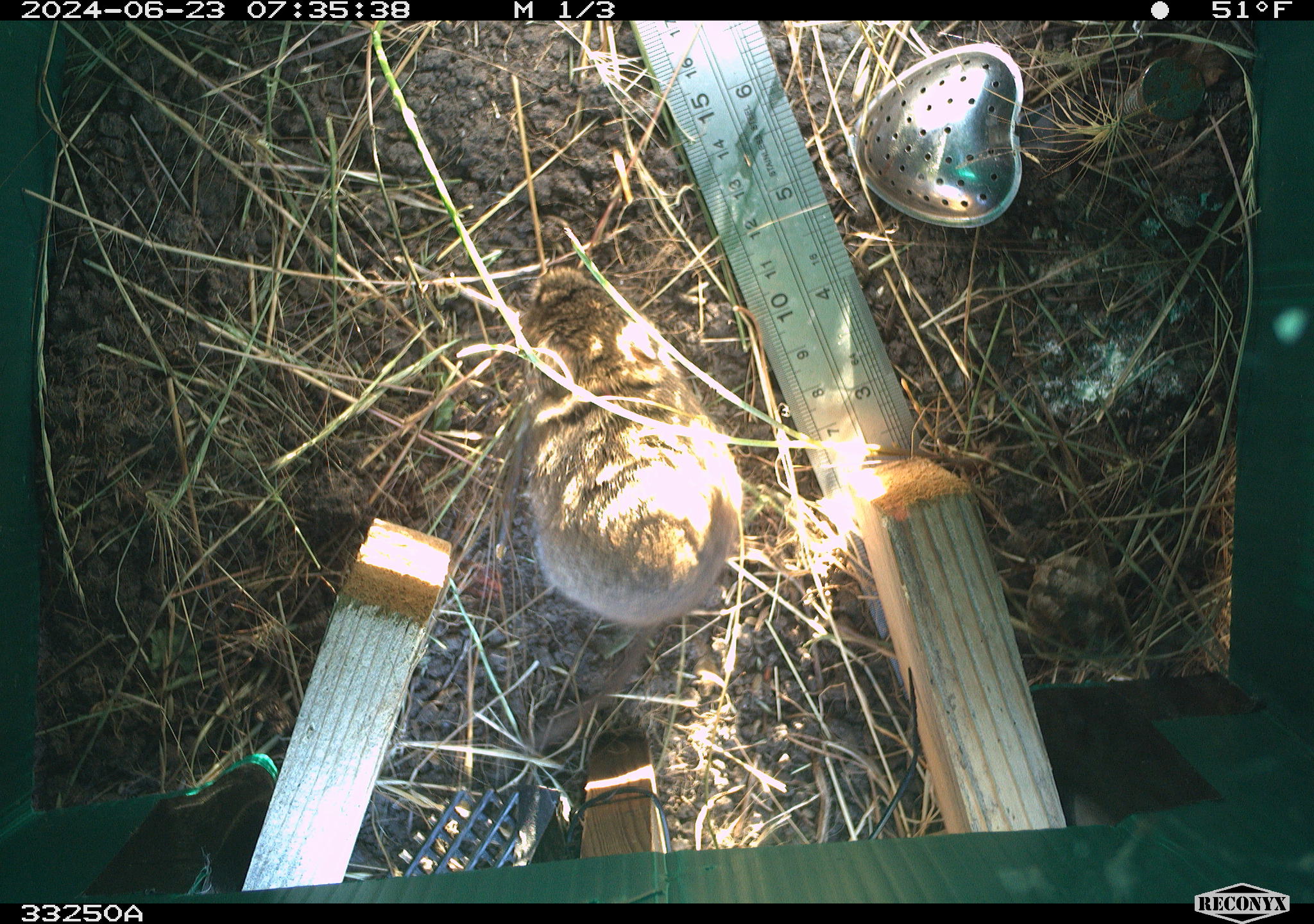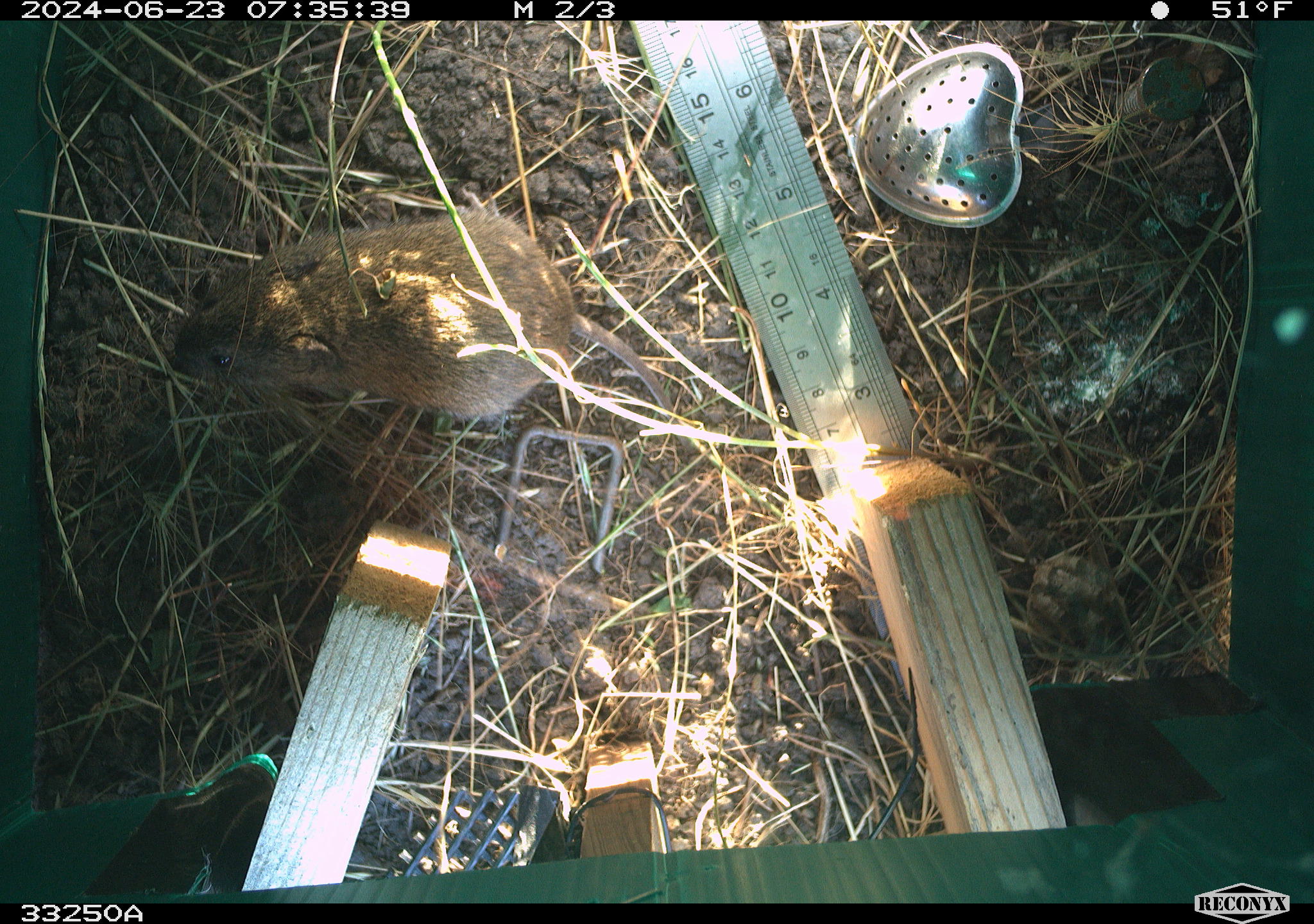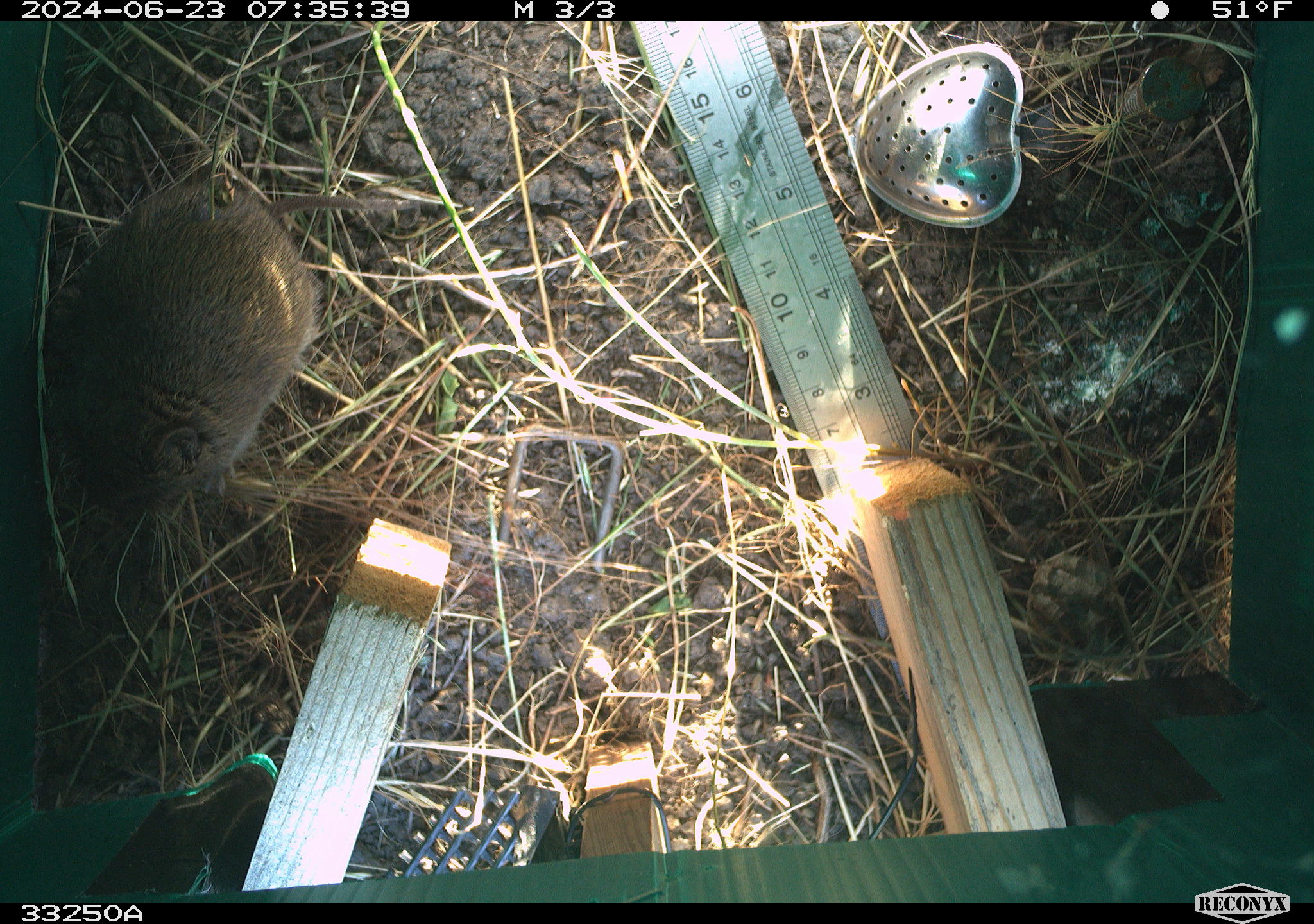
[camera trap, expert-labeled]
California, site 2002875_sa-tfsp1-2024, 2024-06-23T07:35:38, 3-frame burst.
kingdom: Animalia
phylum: Chordata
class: Mammalia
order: Rodentia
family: Cricetidae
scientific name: Arvicolinae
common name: voles, lemmings, and muskrats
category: arvicolinae subfamily